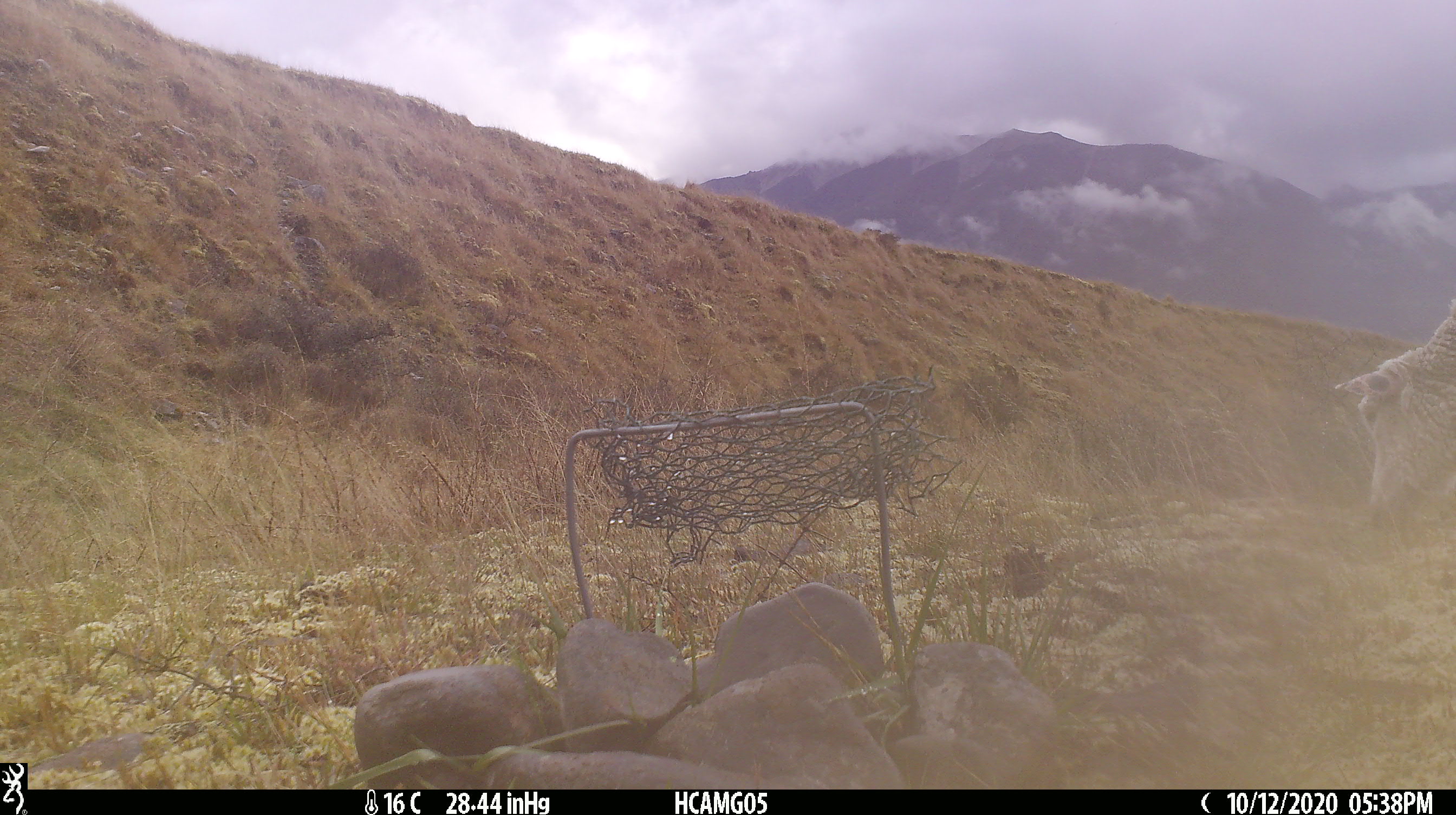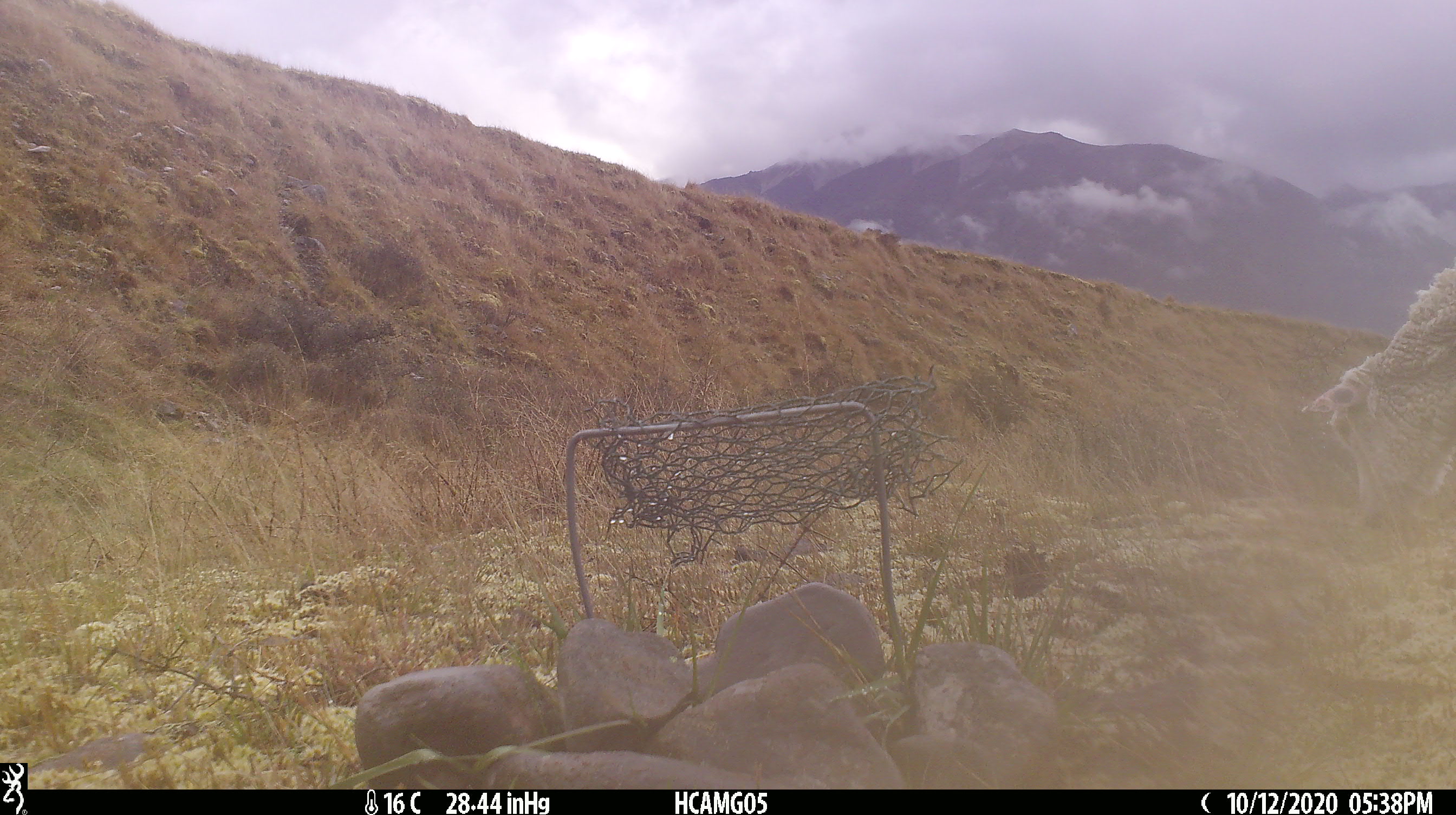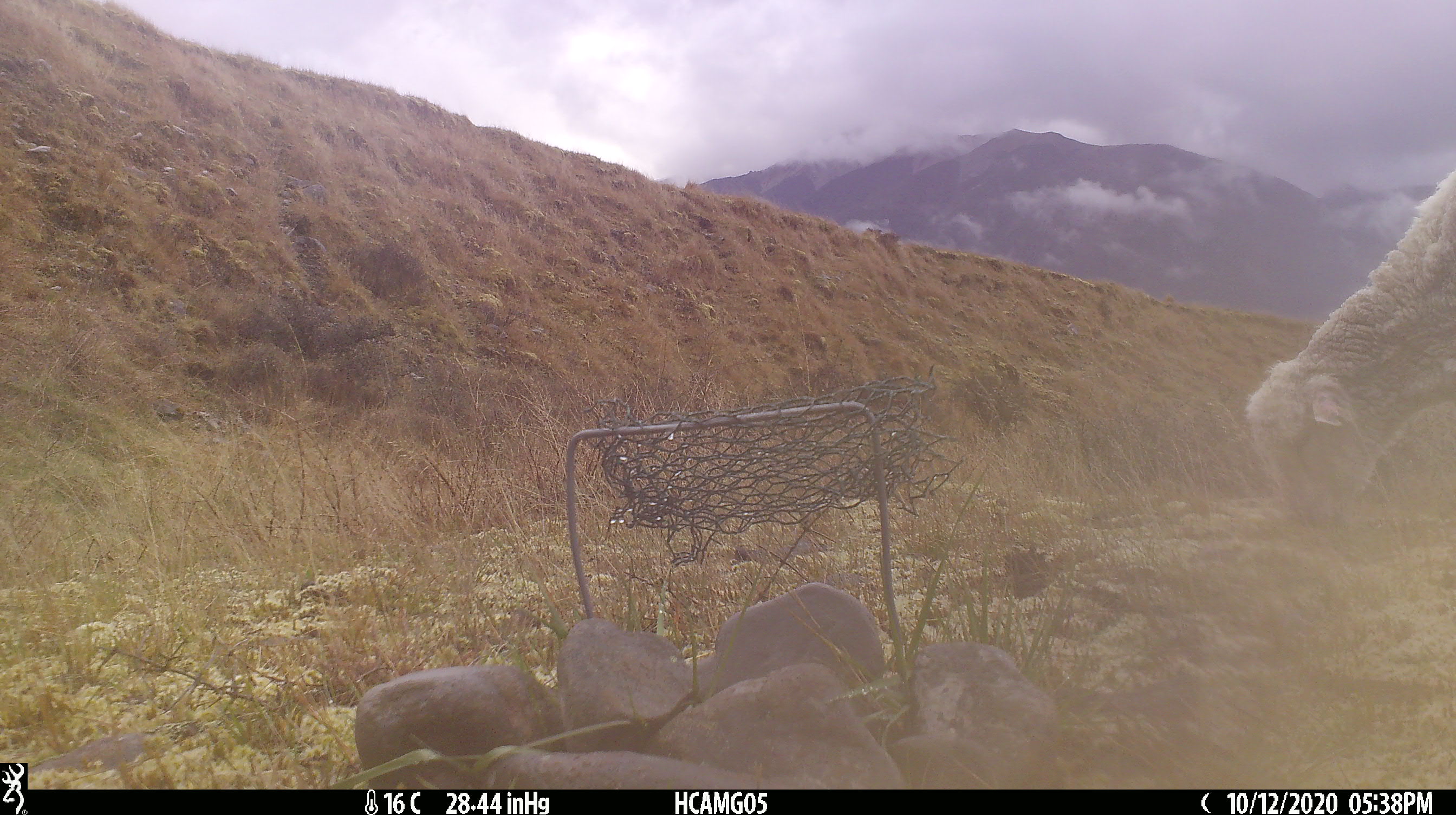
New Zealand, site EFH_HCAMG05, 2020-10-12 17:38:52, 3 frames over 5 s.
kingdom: Animalia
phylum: Chordata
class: Mammalia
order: Artiodactyla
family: Bovidae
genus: Ovis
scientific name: Ovis aries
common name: domestic sheep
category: sheep